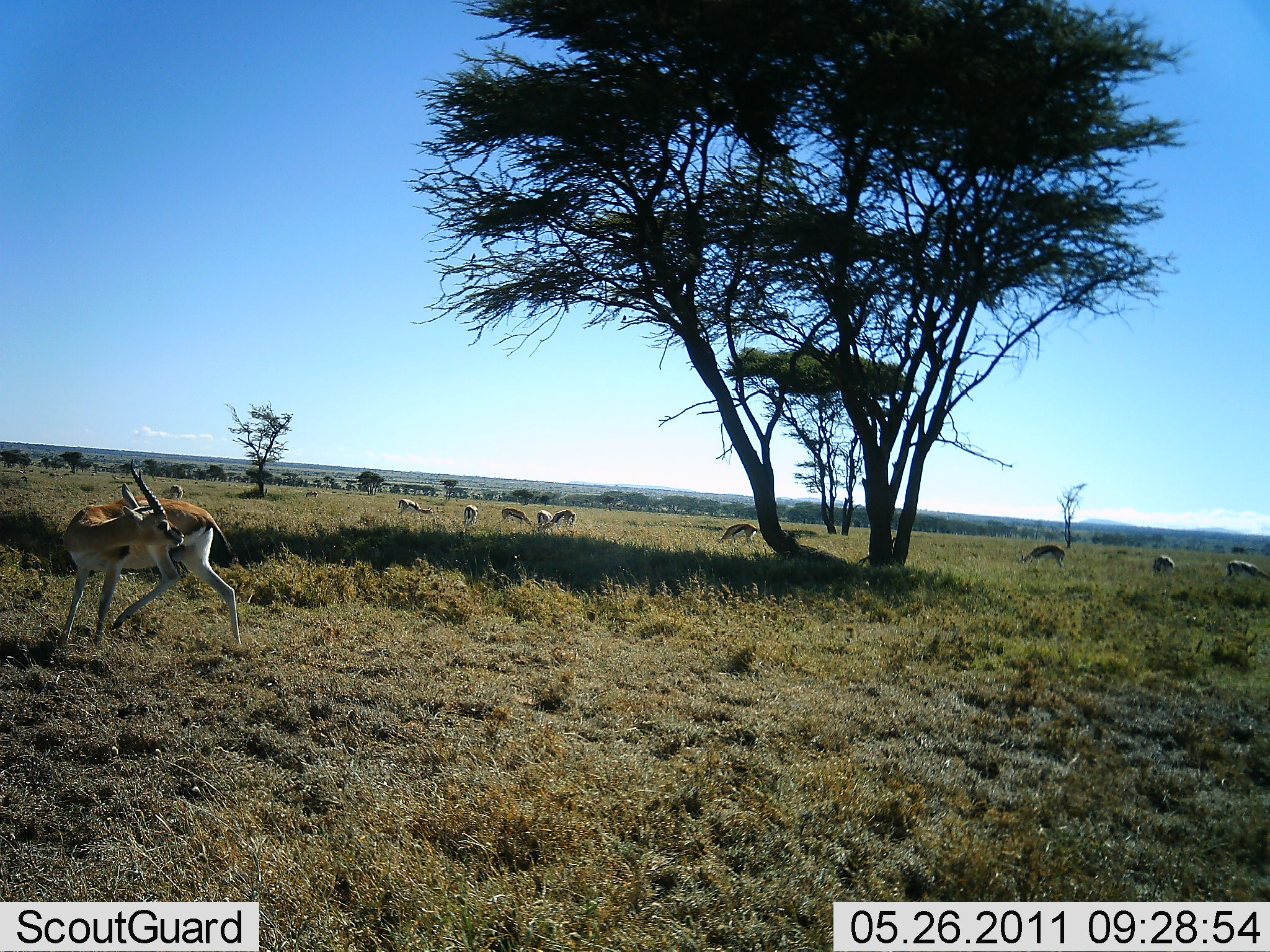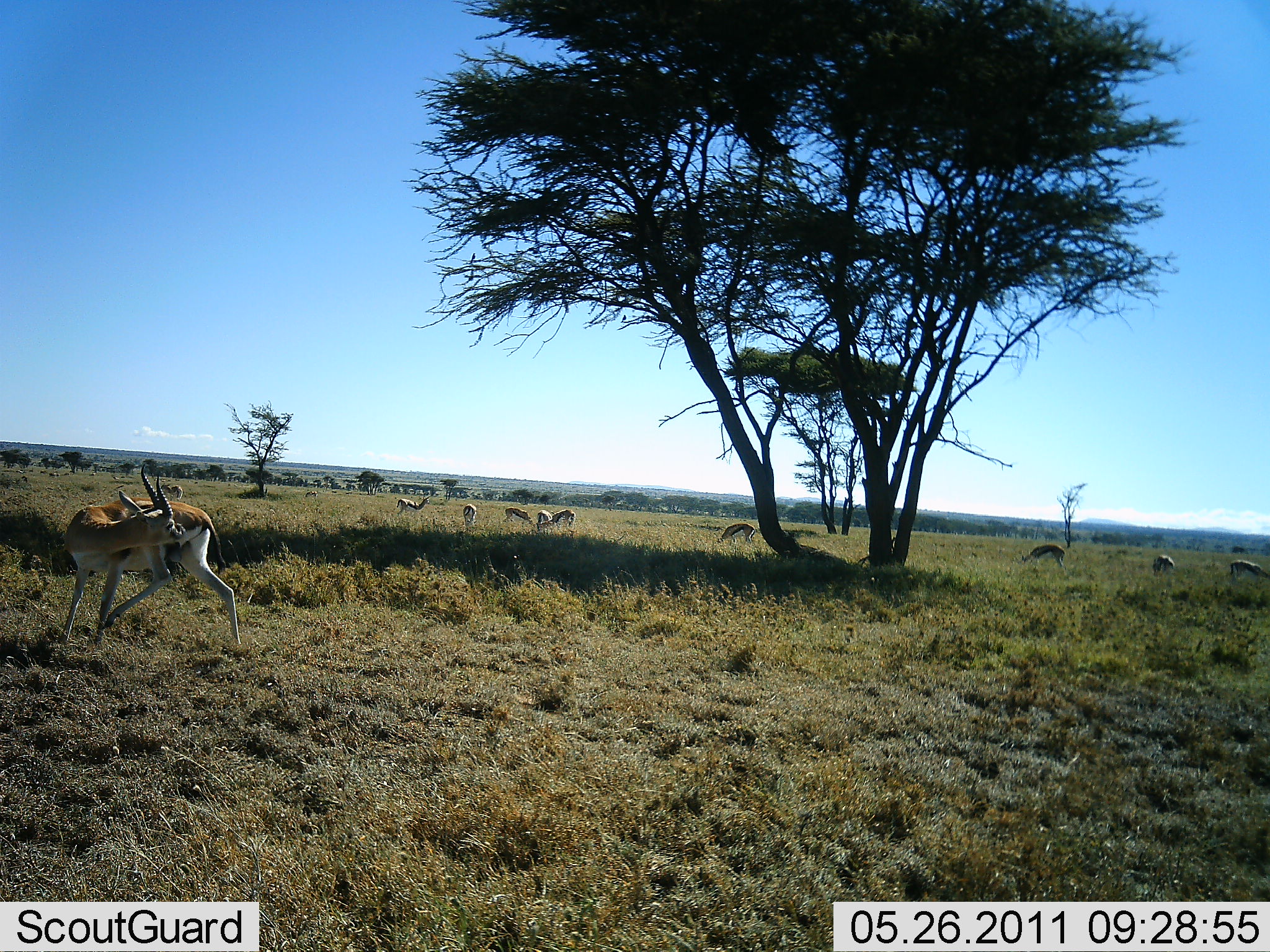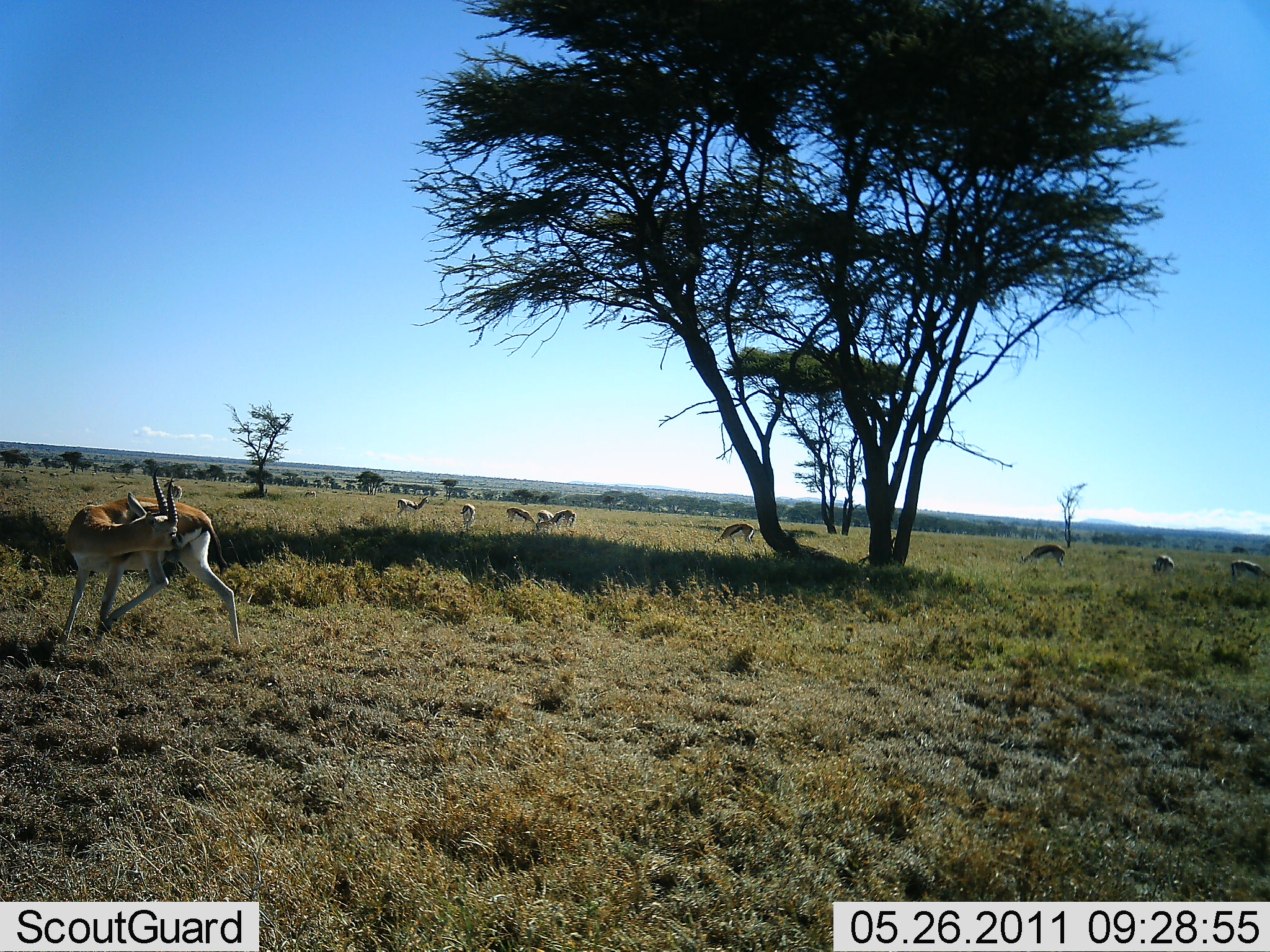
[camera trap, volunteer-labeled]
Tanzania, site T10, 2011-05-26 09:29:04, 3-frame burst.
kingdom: Animalia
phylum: Chordata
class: Mammalia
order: Artiodactyla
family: Bovidae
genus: Eudorcas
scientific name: Eudorcas thomsonii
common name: thomson's gazelle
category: gazellethomsons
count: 10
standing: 75%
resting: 0%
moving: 17%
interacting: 17%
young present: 0%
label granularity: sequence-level